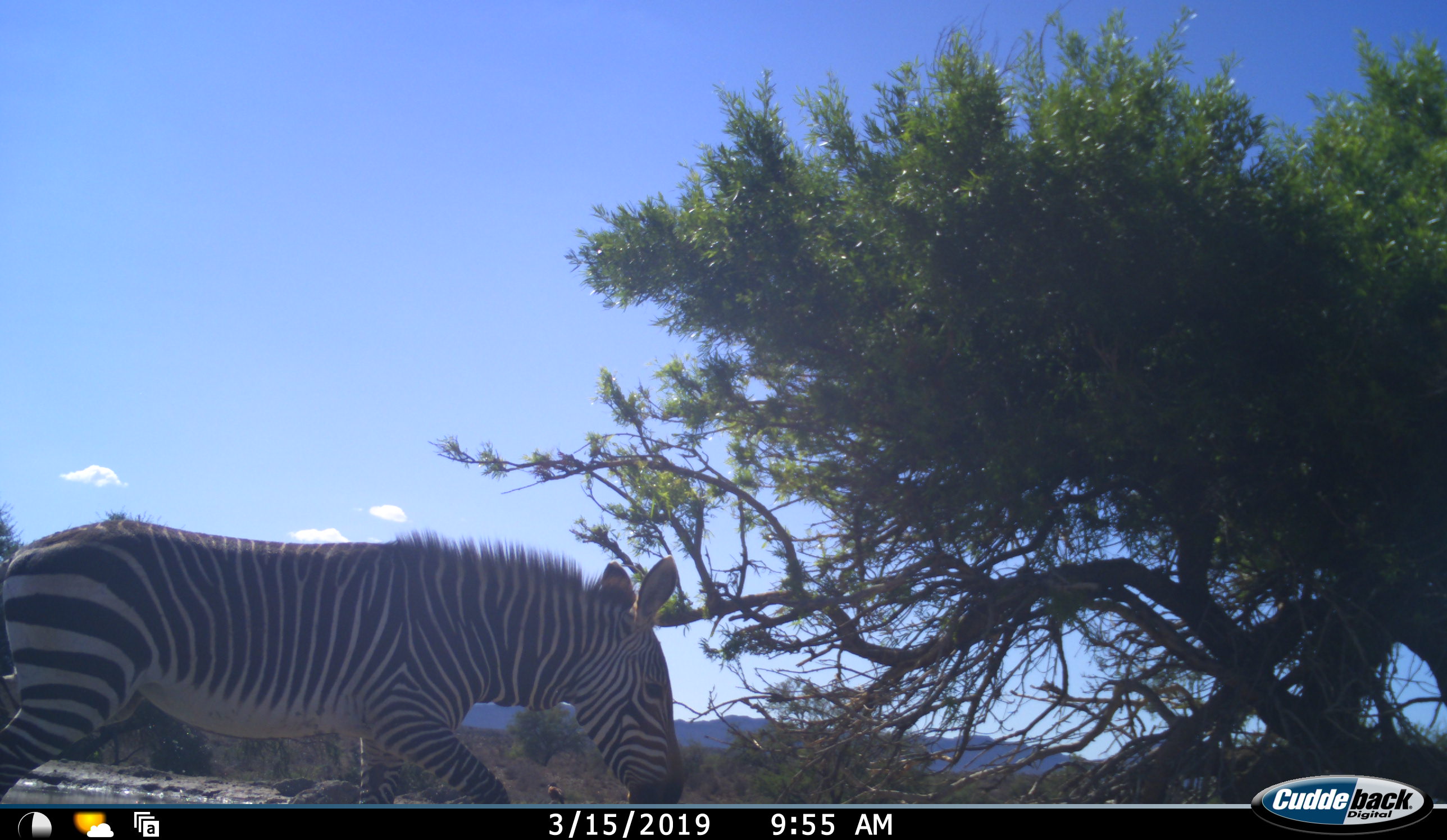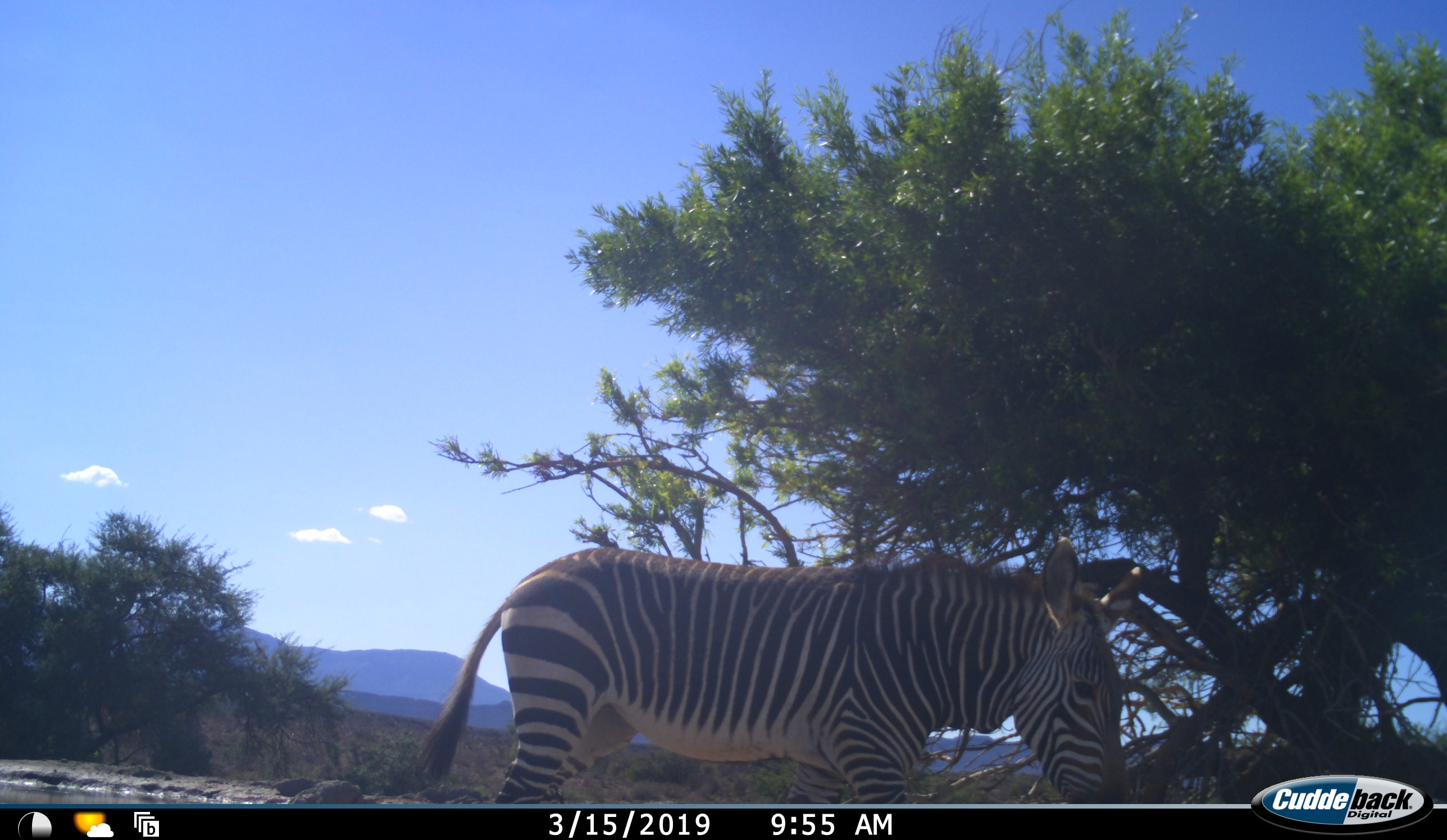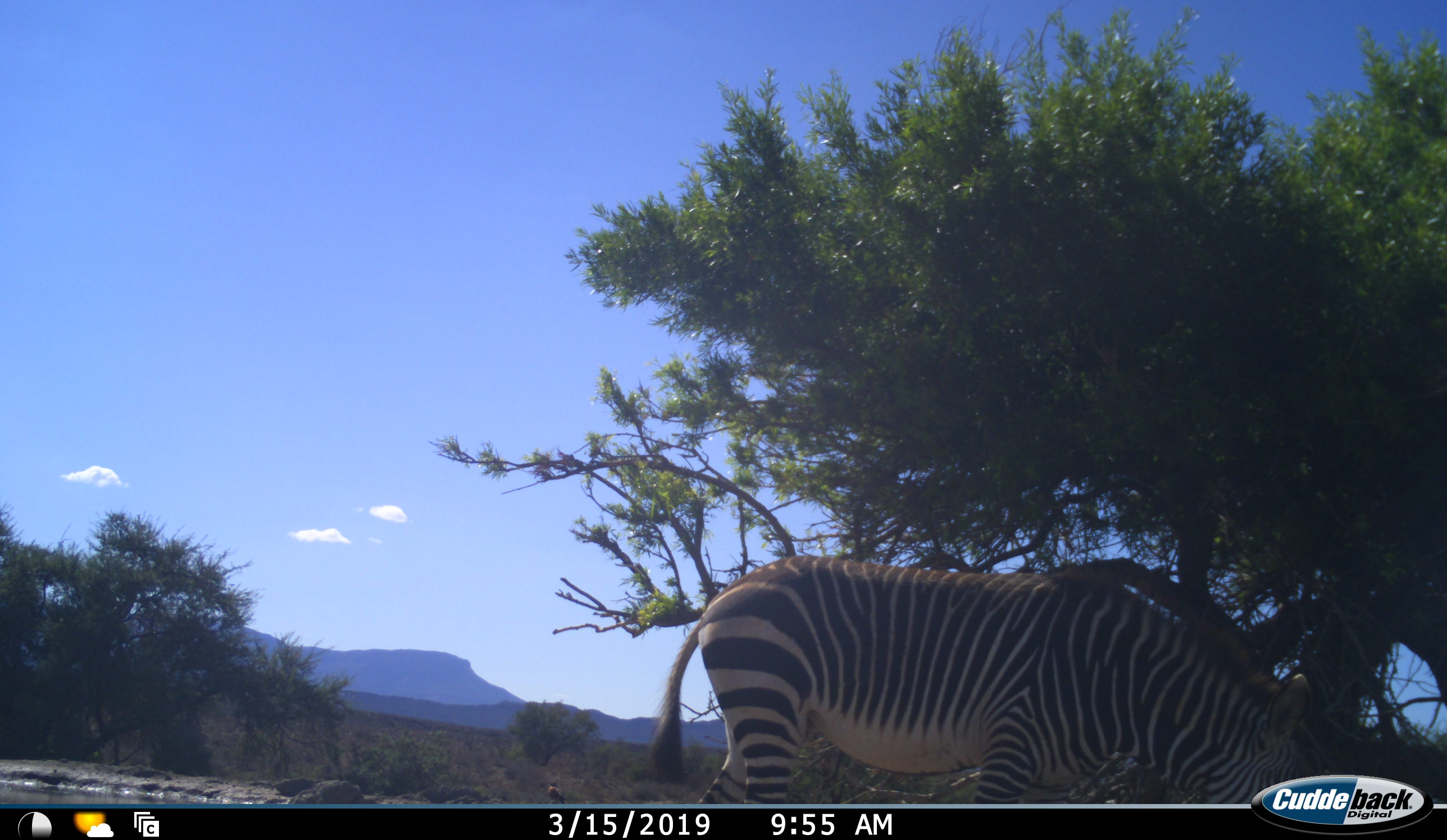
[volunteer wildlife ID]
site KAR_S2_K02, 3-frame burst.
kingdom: Animalia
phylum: Chordata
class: Mammalia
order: Perissodactyla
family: Equidae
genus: Equus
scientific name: Equus zebra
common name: mountain zebra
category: zebramountain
Zebramountain (mountain zebra) (Equus zebra), count 1. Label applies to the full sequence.